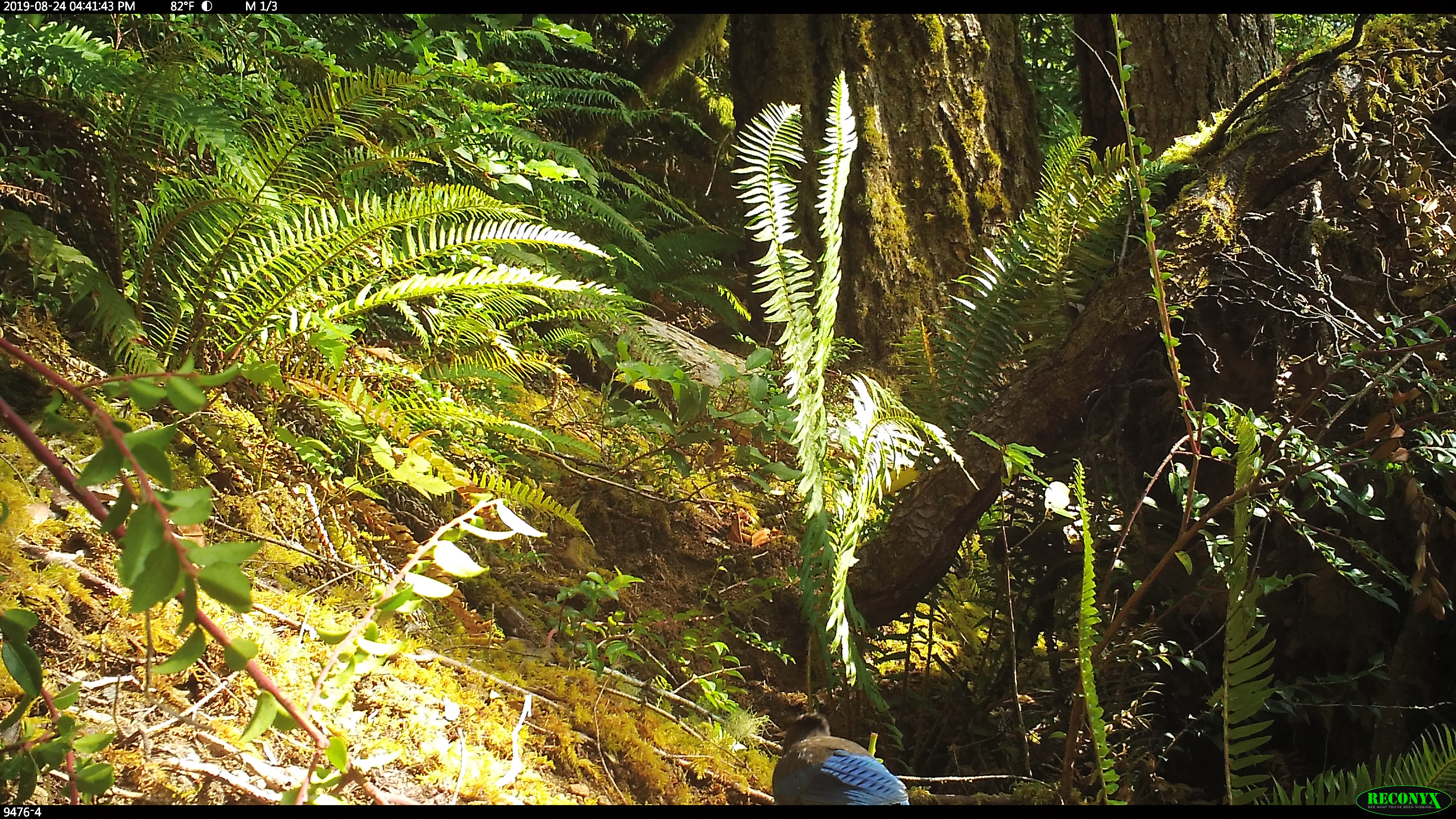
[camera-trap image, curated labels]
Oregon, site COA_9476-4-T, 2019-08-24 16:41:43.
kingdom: Animalia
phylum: Chordata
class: Aves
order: Passeriformes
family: Corvidae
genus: Cyanocitta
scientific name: Cyanocitta stelleri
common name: steller's jay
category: stellers jay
Stellers jay (steller's jay) (Cyanocitta stelleri).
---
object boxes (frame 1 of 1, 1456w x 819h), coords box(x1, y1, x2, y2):
stellers jay: box(767, 711, 911, 801)